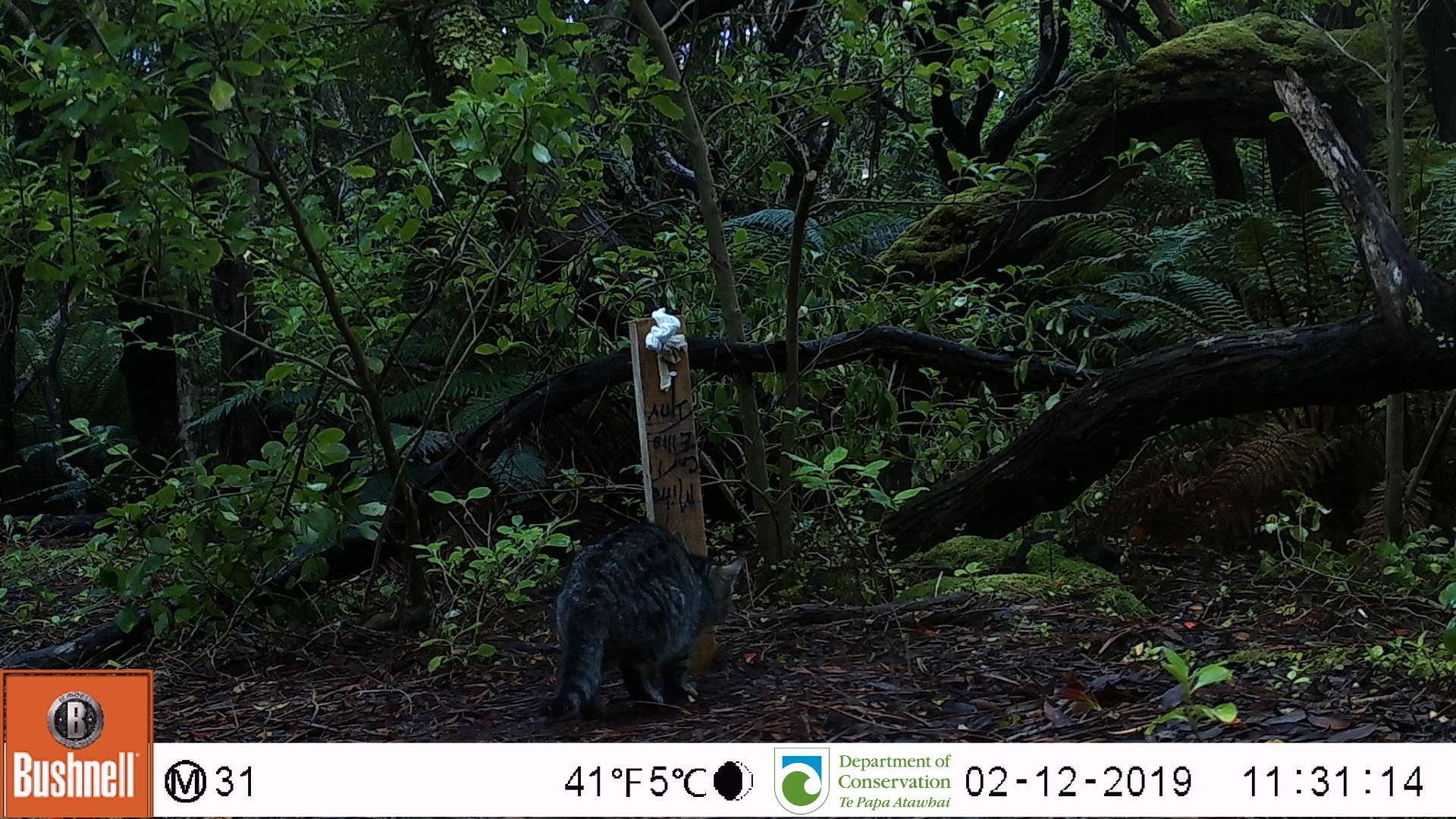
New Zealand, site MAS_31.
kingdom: Animalia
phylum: Chordata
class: Mammalia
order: Carnivora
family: Felidae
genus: Felis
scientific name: Felis catus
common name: domestic cat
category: cat